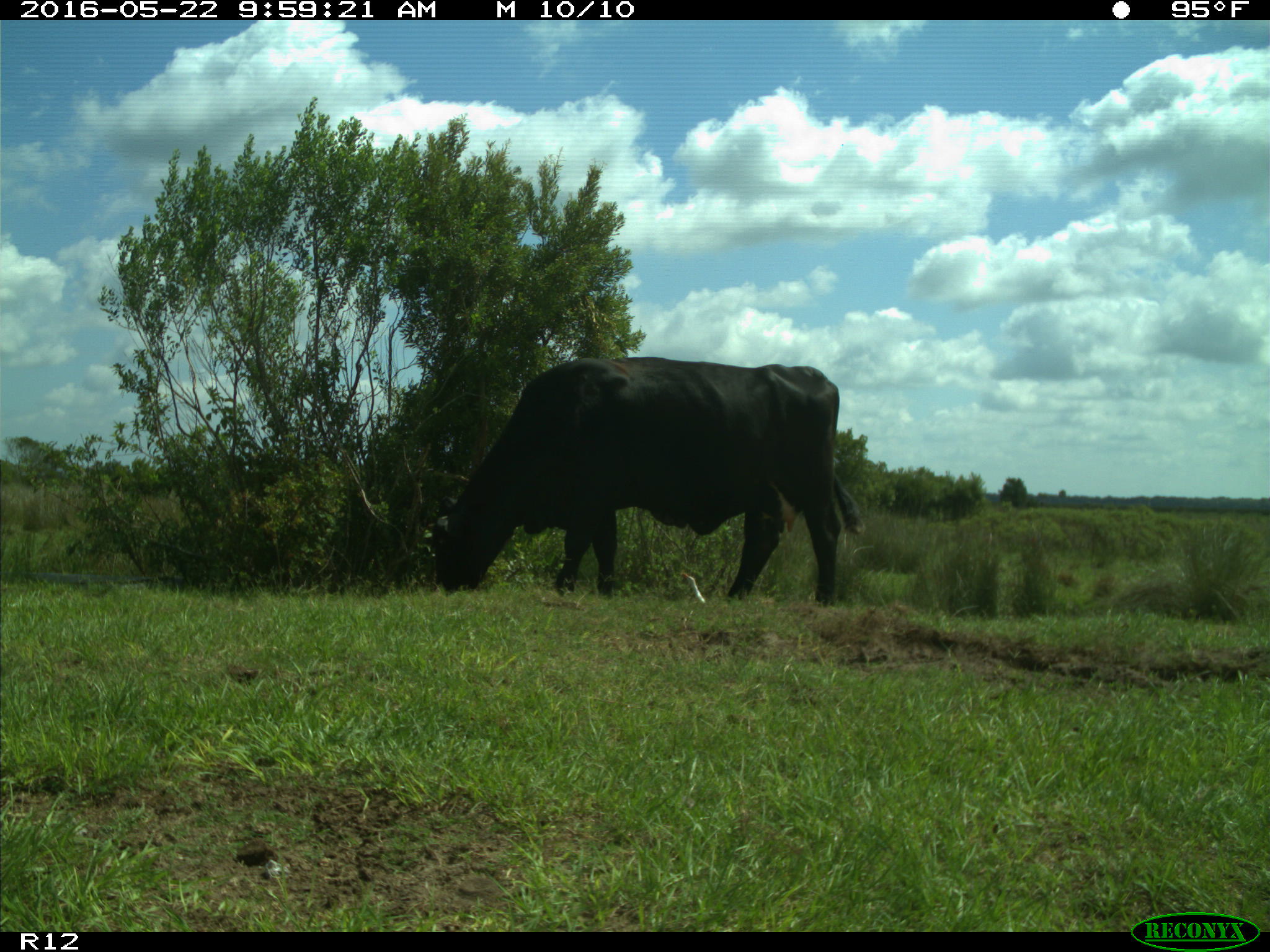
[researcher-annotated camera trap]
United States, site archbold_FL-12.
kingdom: Animalia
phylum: Chordata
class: Mammalia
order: Artiodactyla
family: Bovidae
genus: Bos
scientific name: Bos taurus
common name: domestic cow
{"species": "Bos taurus (domestic cow)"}